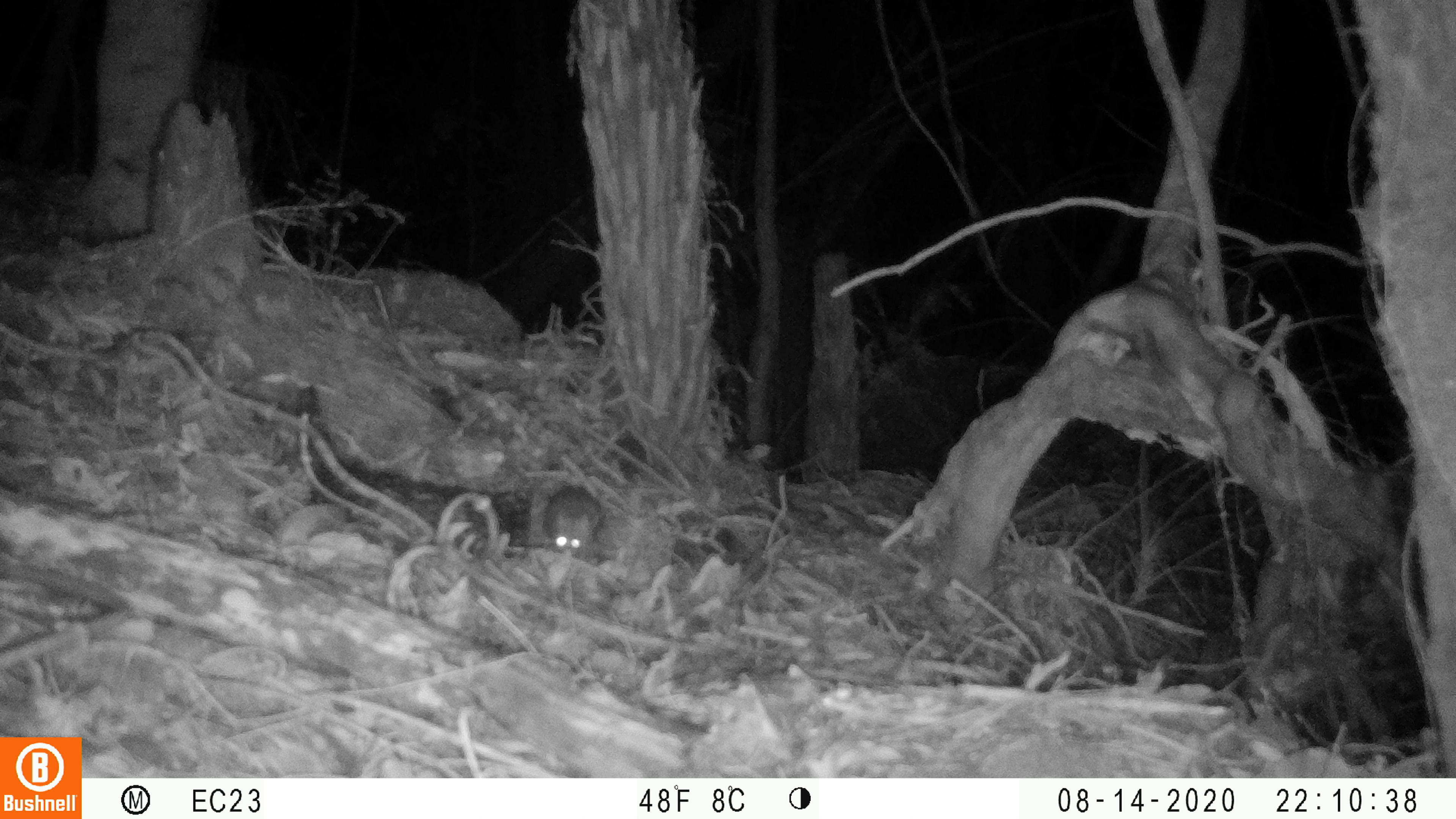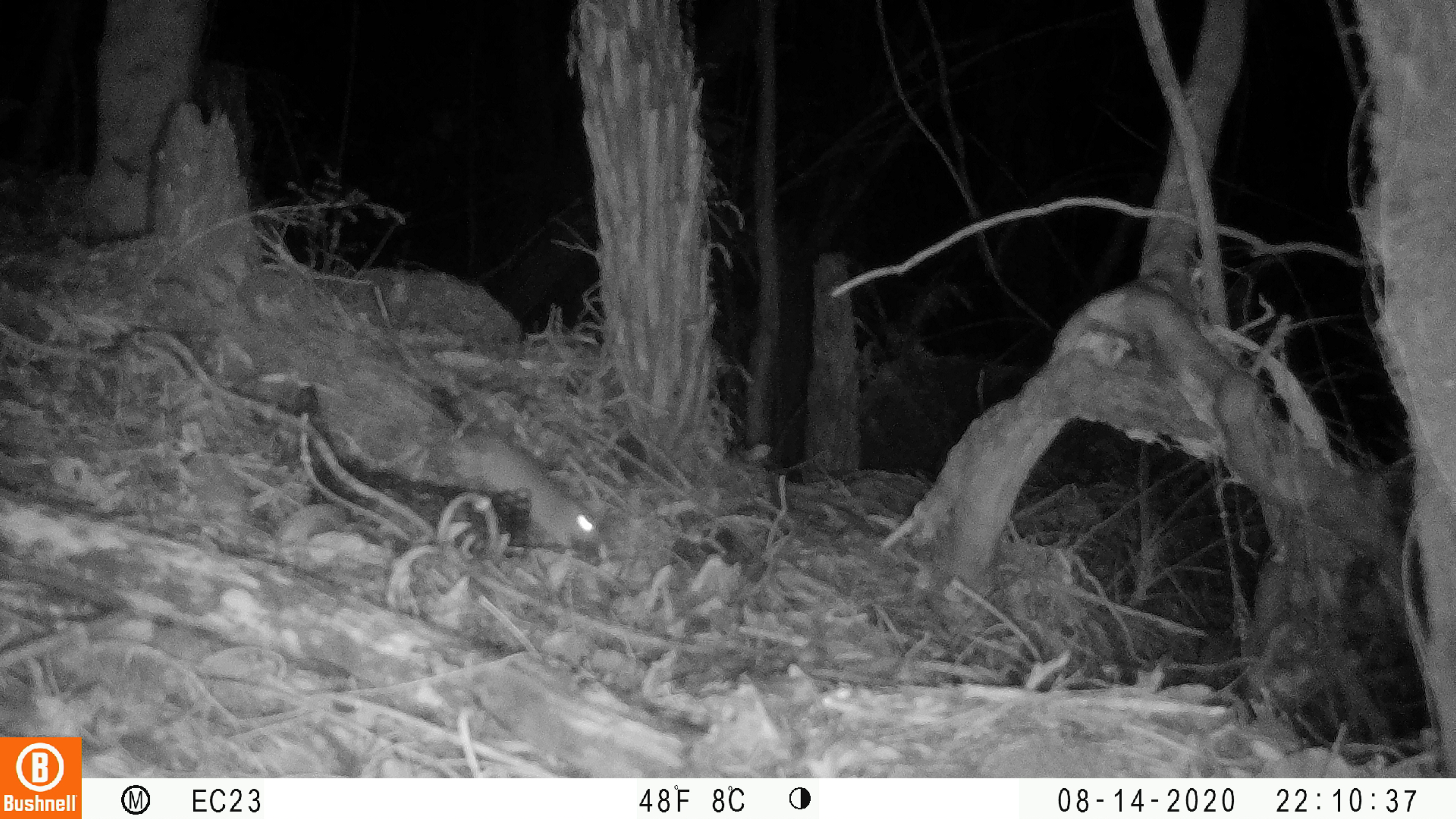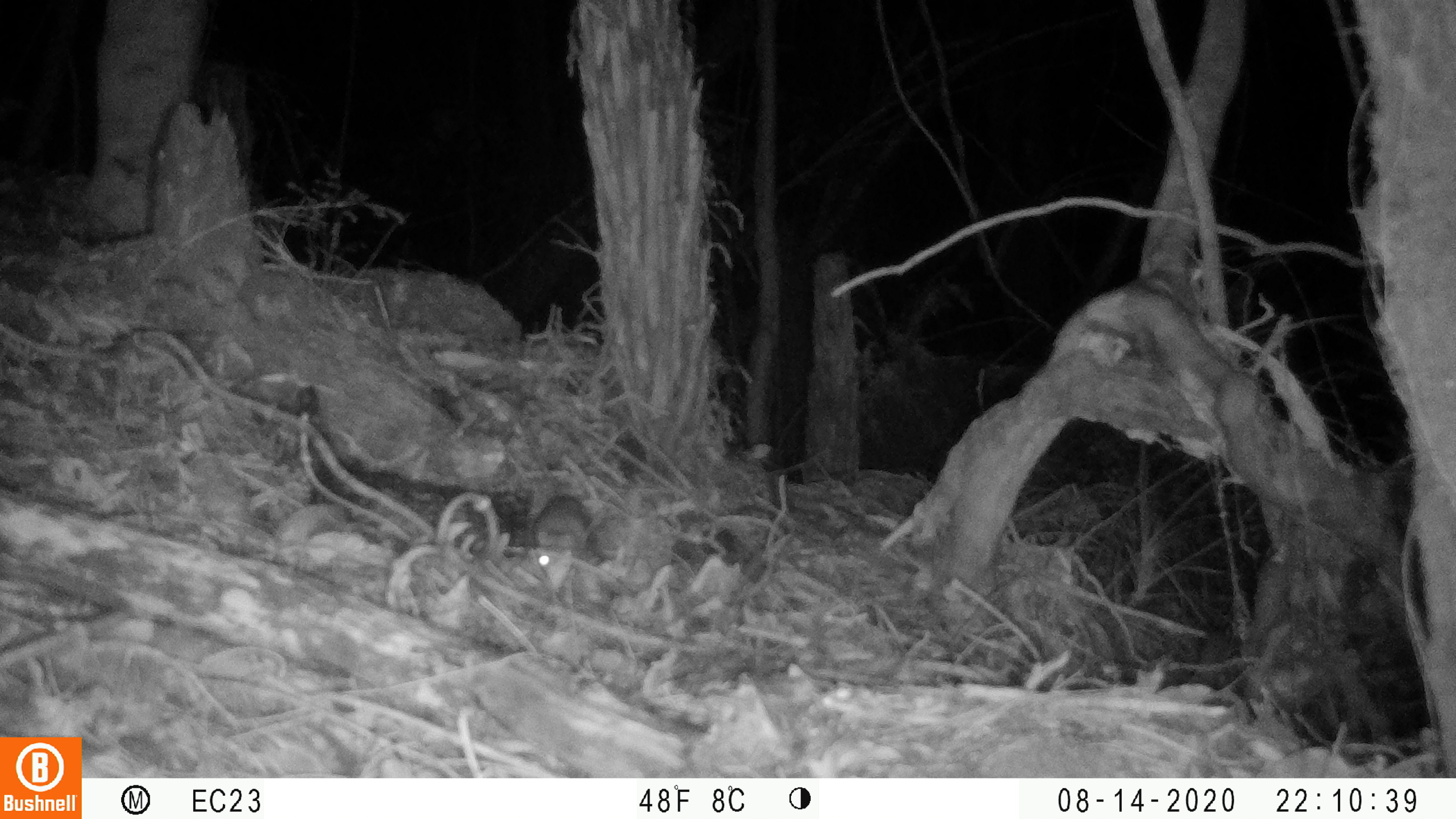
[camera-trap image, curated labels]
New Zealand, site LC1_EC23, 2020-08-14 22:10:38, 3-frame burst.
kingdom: Animalia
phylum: Chordata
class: Mammalia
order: Rodentia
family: Muridae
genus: Rattus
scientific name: Rattus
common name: rat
Rat (Rattus).